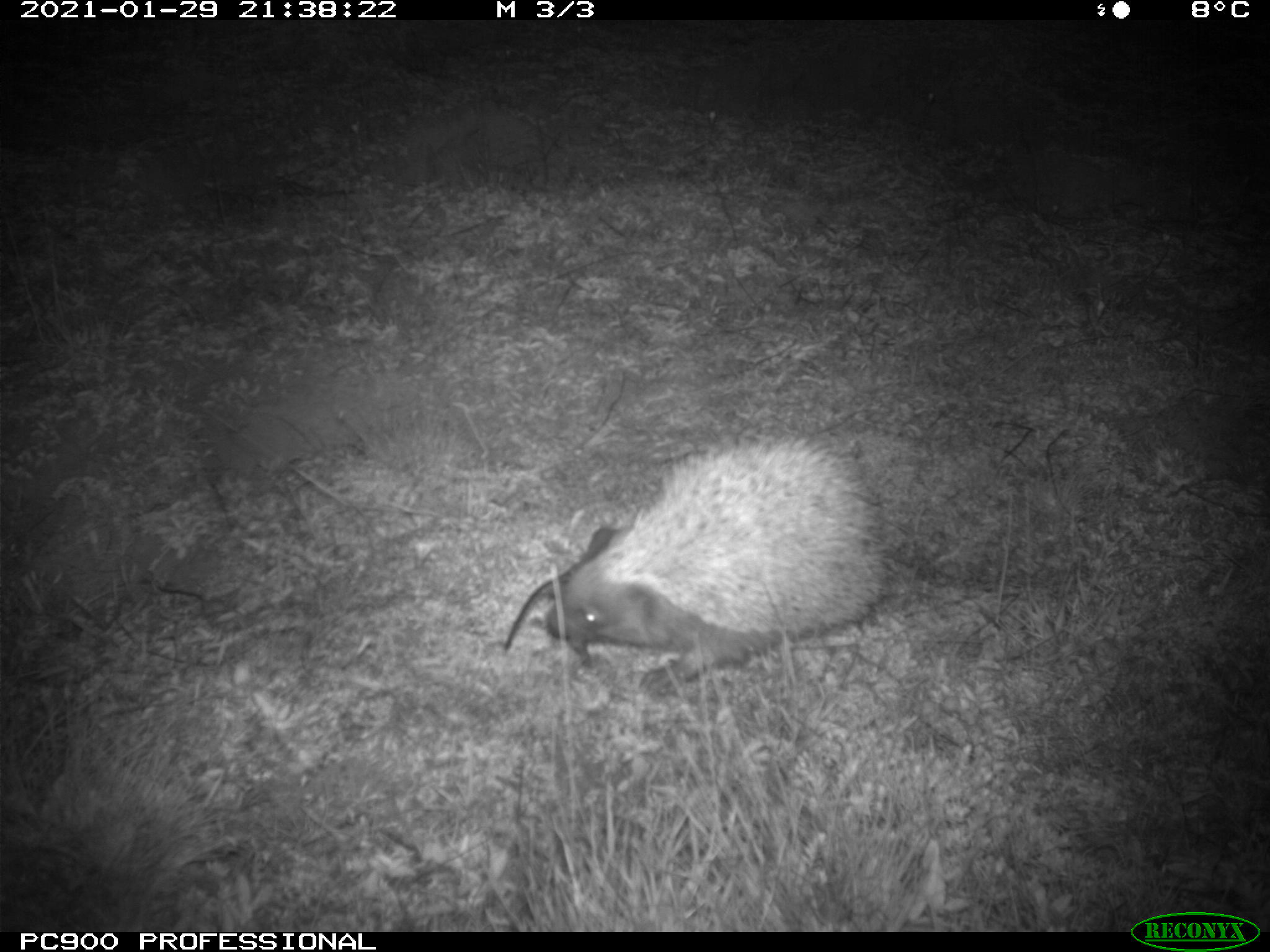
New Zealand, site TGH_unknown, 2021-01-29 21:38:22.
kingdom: Animalia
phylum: Chordata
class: Mammalia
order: Eulipotyphla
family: Erinaceidae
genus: Erinaceus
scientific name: Erinaceus europaeus europaeus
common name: european hedgehog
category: hedgehog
Hedgehog (european hedgehog) (Erinaceus europaeus europaeus).